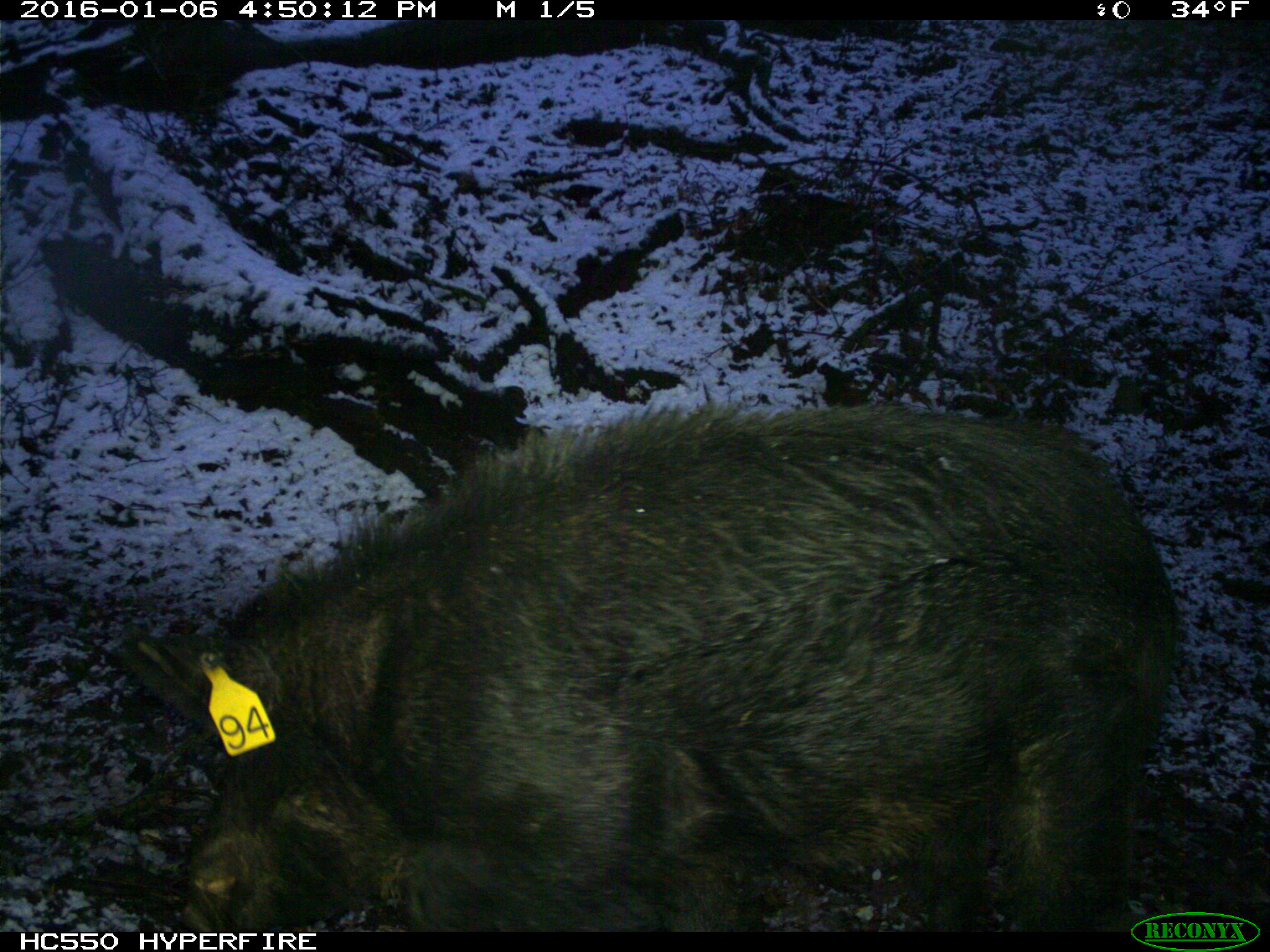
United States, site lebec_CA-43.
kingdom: Animalia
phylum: Chordata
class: Mammalia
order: Artiodactyla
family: Suidae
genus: Sus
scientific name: Sus scrofa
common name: wild boar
Sus scrofa (wild boar).